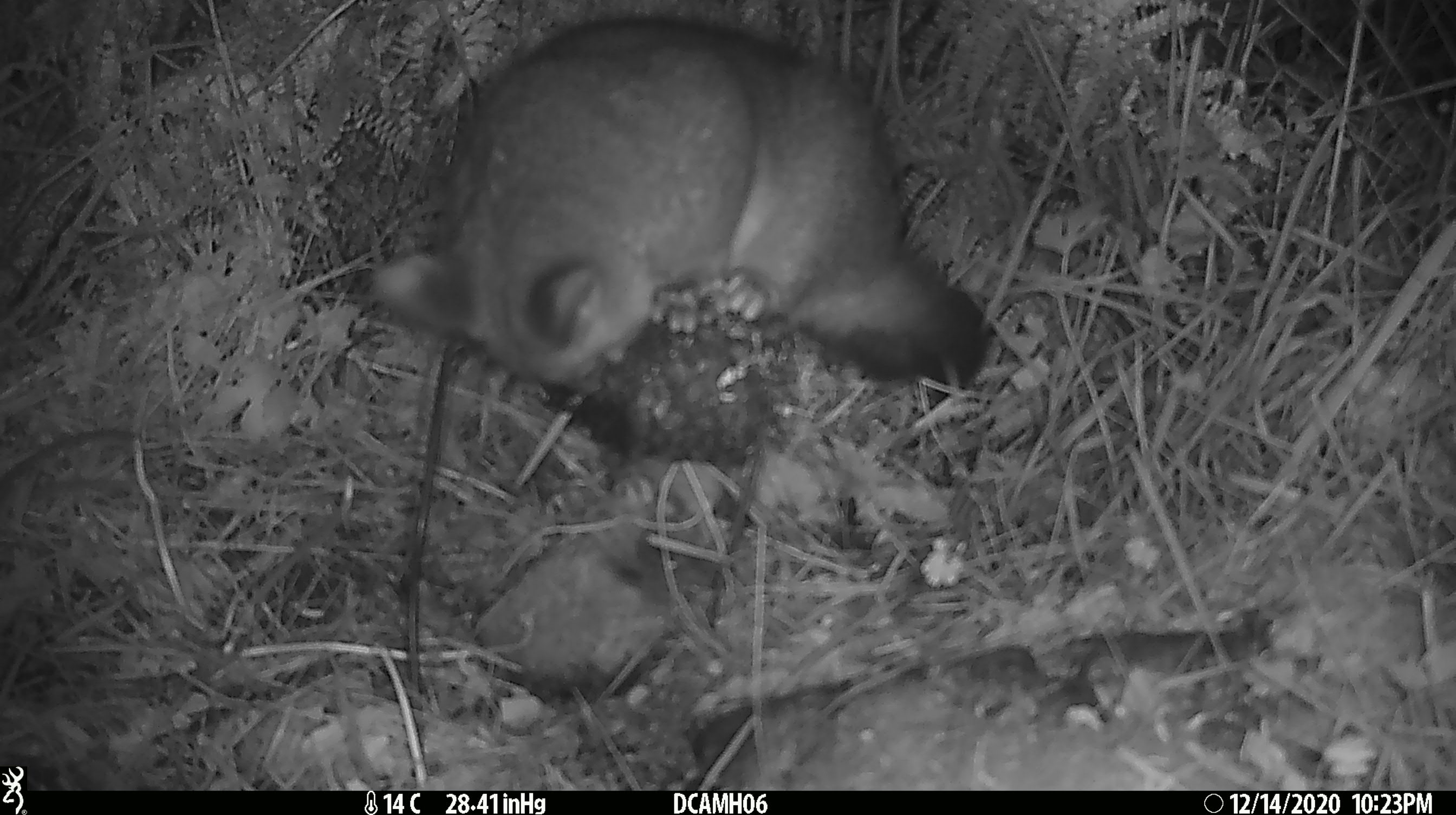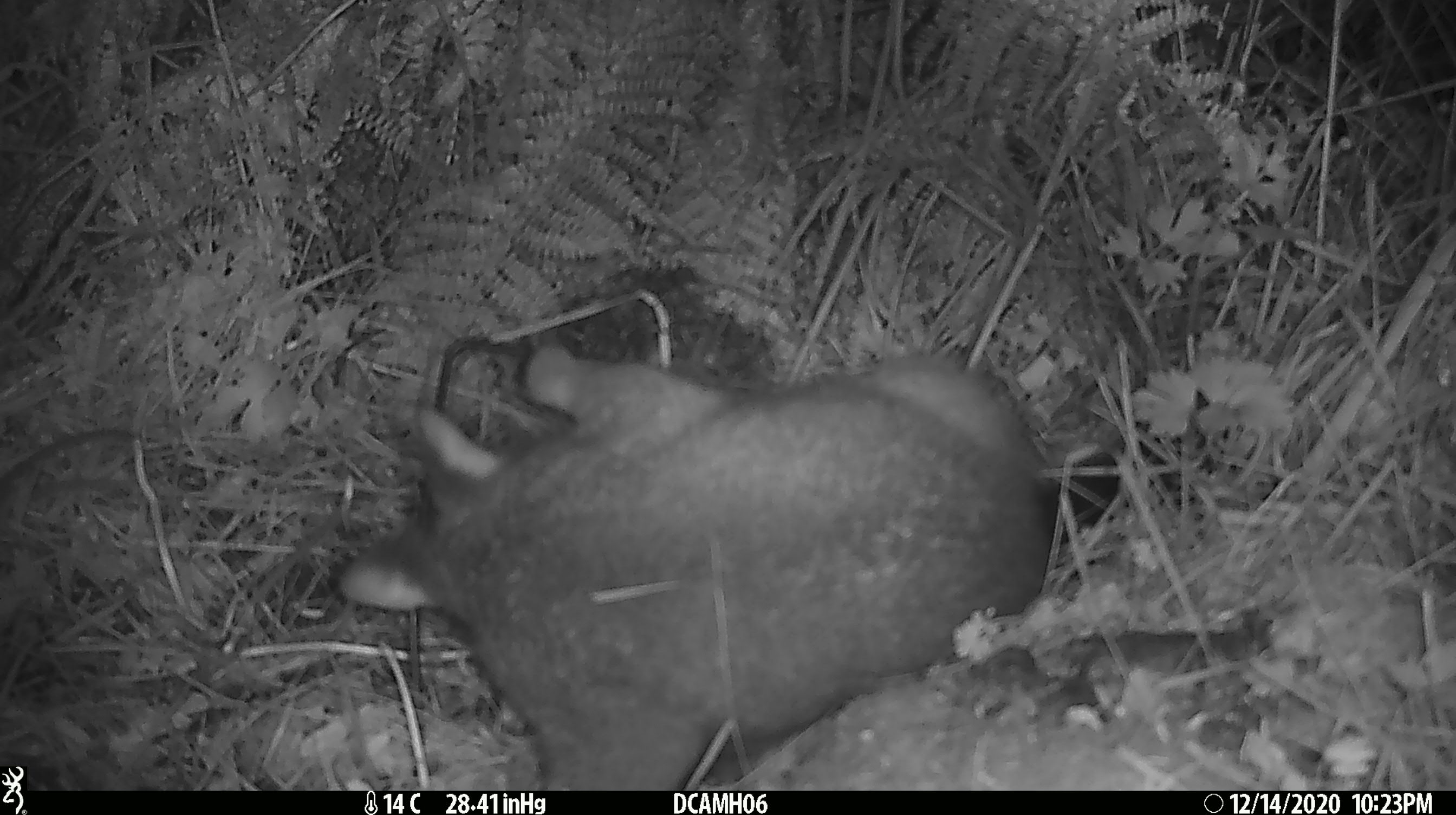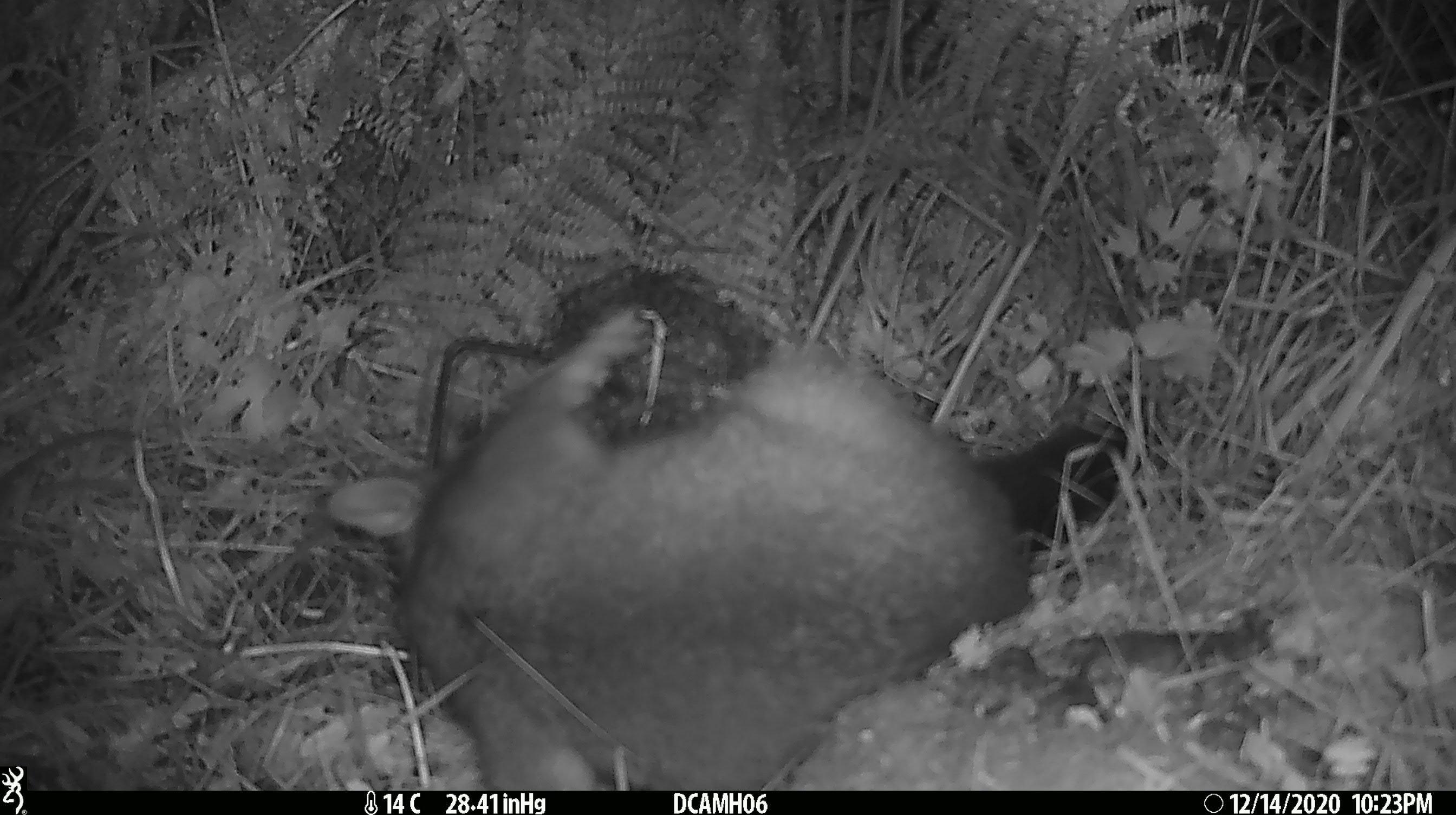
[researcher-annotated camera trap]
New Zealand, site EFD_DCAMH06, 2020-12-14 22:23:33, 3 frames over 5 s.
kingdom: Animalia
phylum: Chordata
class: Mammalia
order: Diprotodontia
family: Phalangeridae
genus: Trichosurus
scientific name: Trichosurus vulpecula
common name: common brushtail possum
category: possum